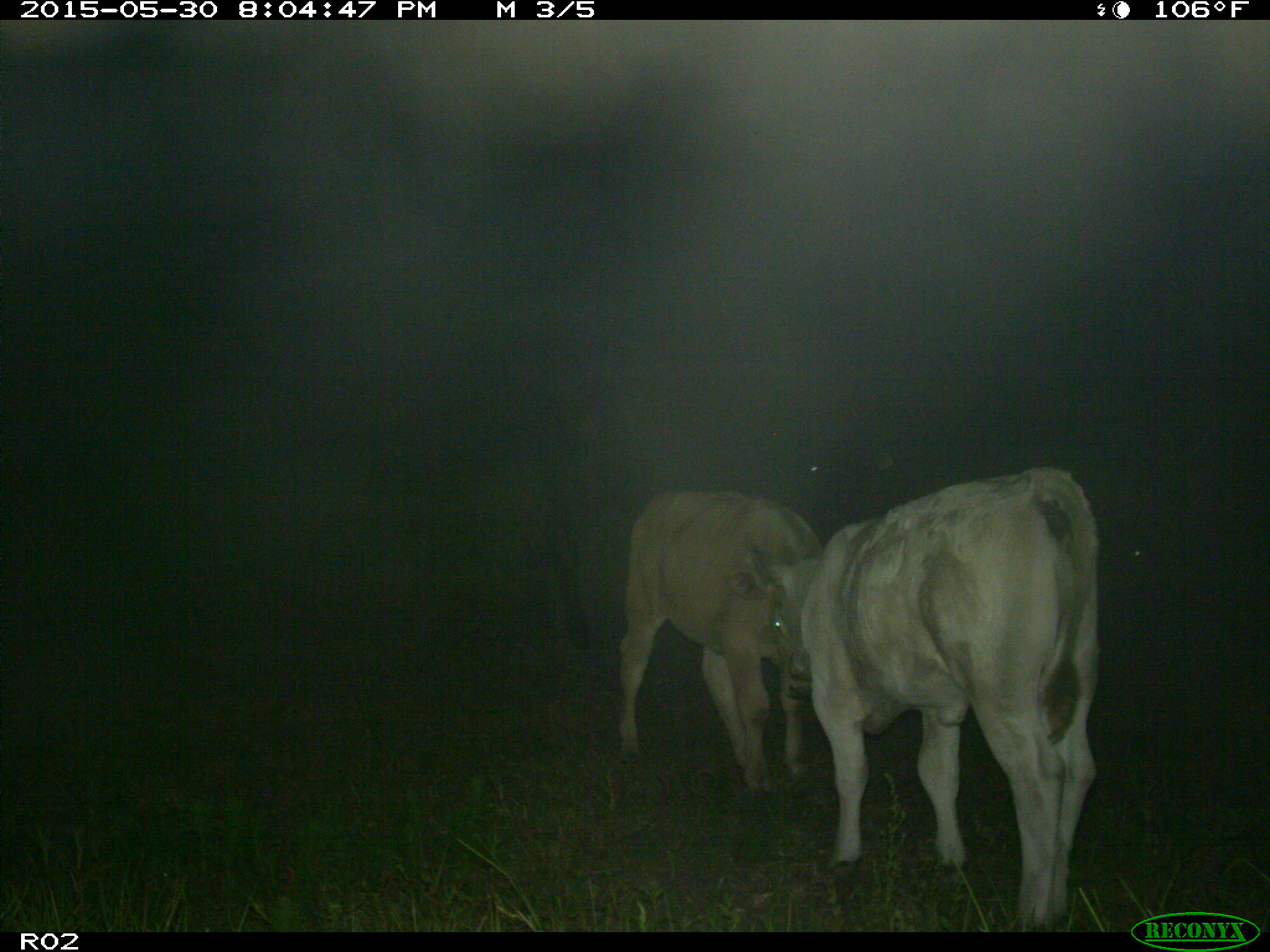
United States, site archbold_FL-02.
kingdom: Animalia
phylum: Chordata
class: Mammalia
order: Artiodactyla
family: Bovidae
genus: Bos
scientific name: Bos taurus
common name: domestic cow